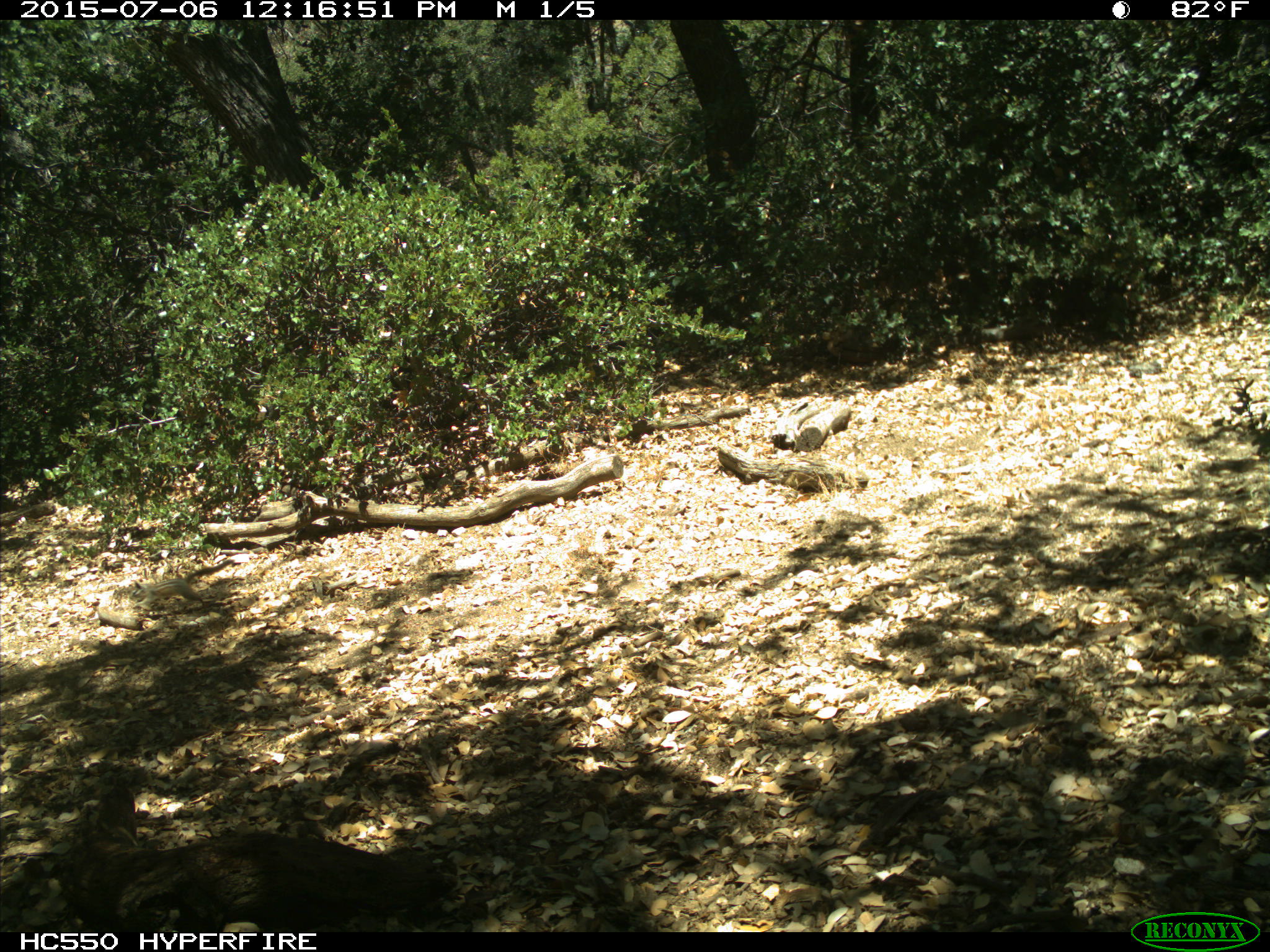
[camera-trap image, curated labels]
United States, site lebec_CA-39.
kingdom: Animalia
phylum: Chordata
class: Mammalia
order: Rodentia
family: Sciuridae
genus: Tamias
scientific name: Tamias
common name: chipmunk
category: unidentified chipmunk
Unidentified chipmunk (chipmunk) (Tamias).